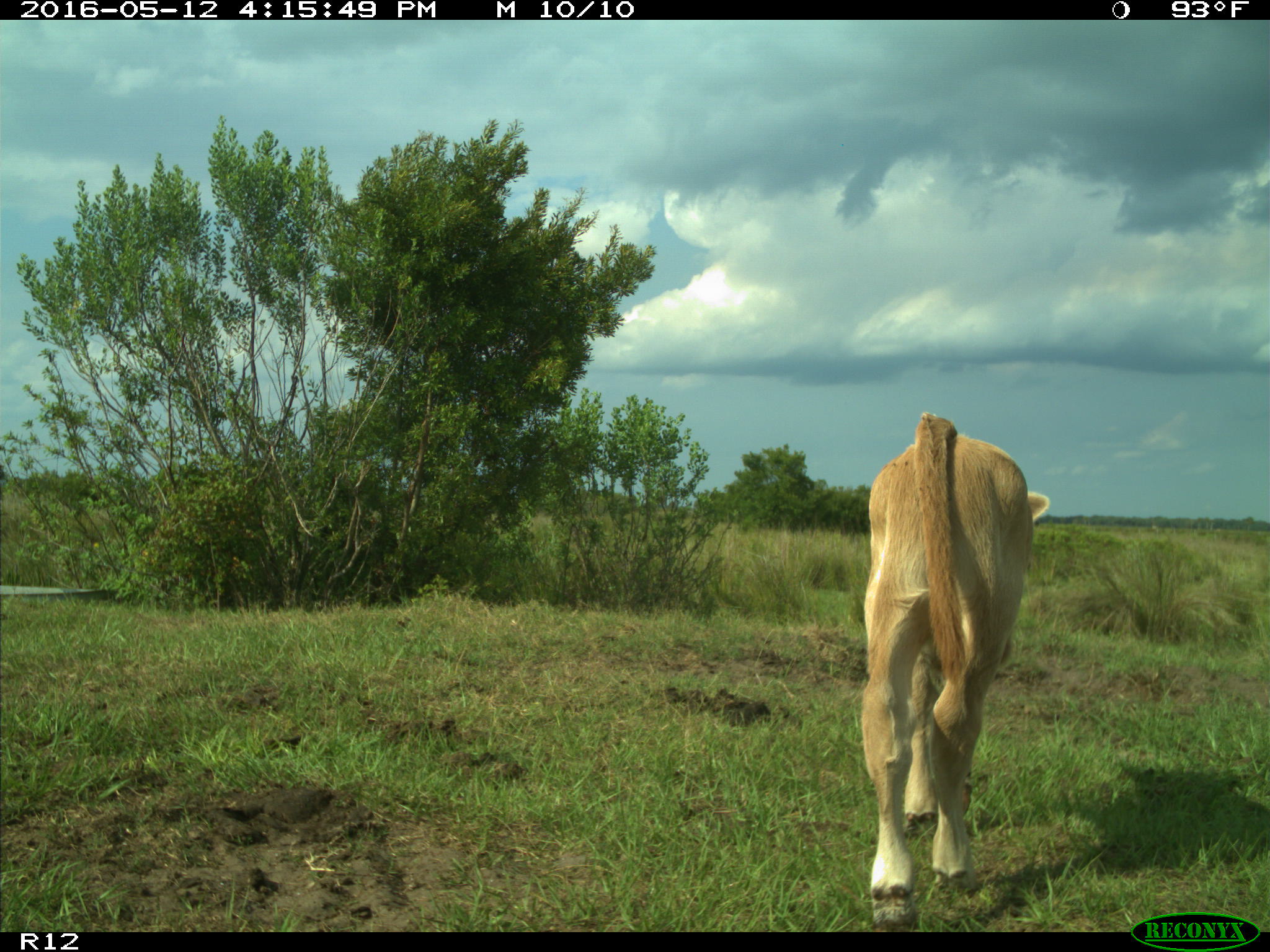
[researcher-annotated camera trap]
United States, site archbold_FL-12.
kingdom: Animalia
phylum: Chordata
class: Mammalia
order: Artiodactyla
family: Bovidae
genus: Bos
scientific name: Bos taurus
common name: domestic cow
Bos taurus (domestic cow).